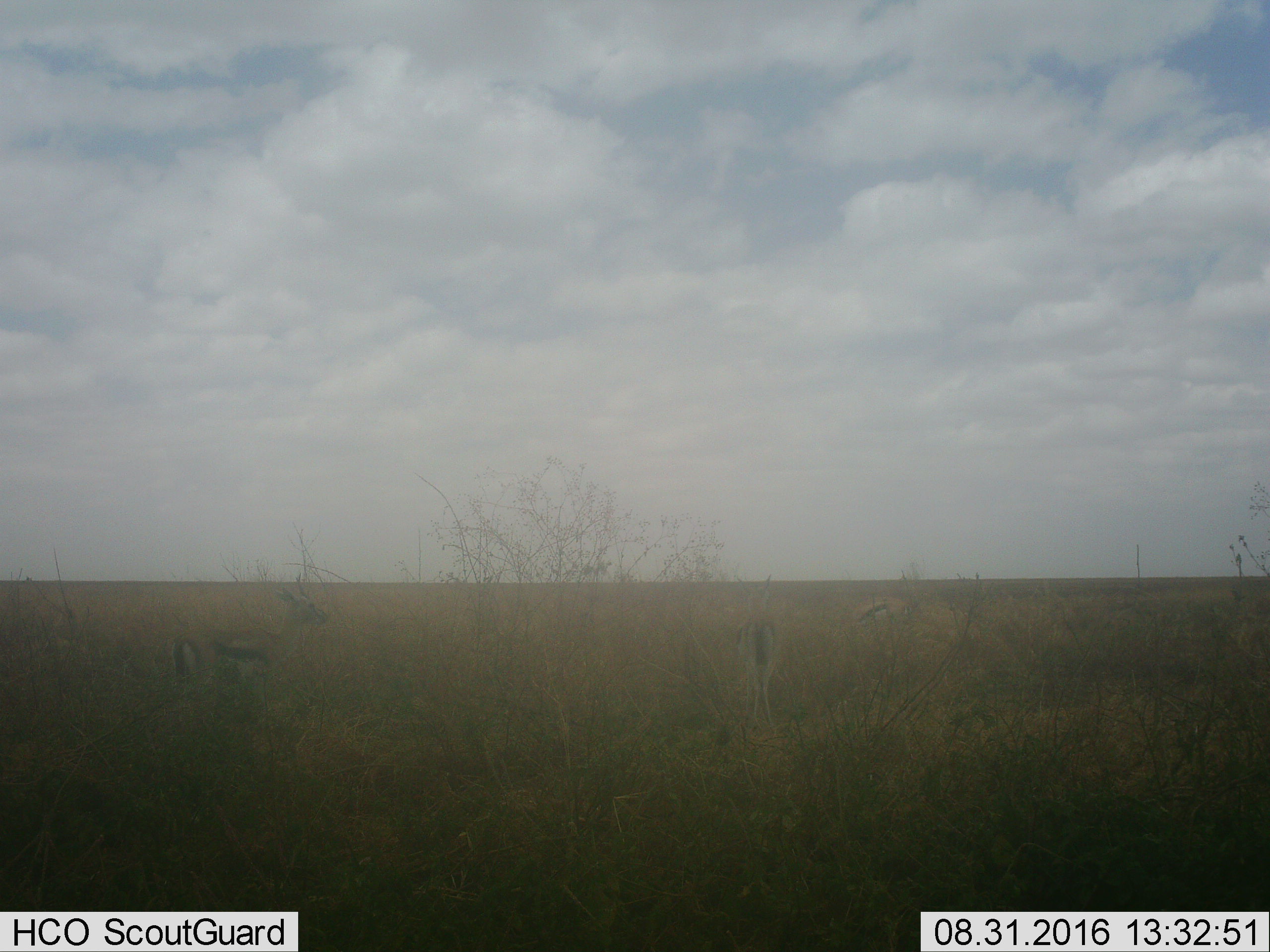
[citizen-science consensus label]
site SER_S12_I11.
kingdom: Animalia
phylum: Chordata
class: Mammalia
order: Artiodactyla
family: Bovidae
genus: Eudorcas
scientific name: Eudorcas thomsonii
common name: thomson's gazelle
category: gazellethomsons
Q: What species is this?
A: Gazellethomsons (thomson's gazelle) (Eudorcas thomsonii).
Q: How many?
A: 3.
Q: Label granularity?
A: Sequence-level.